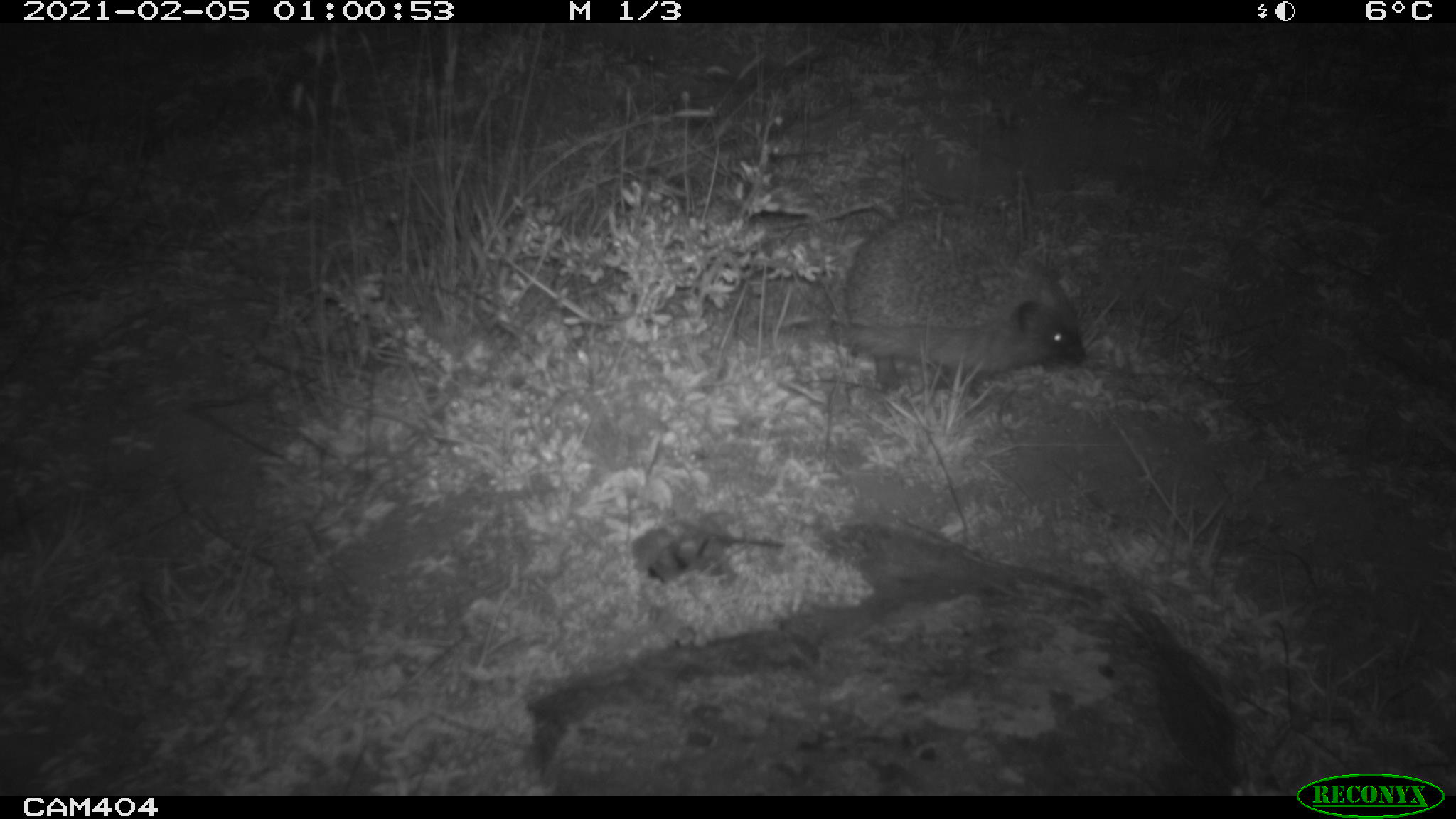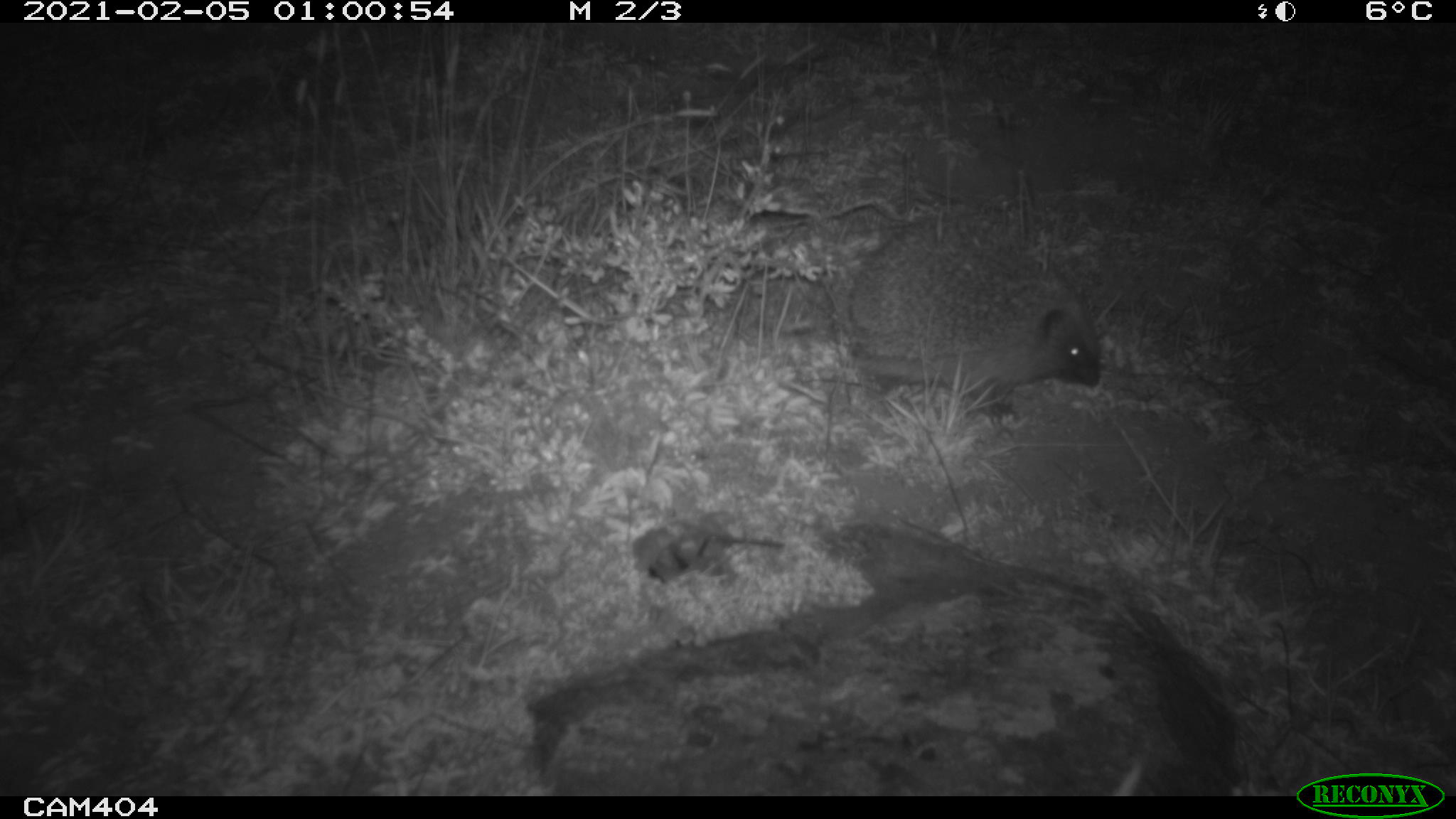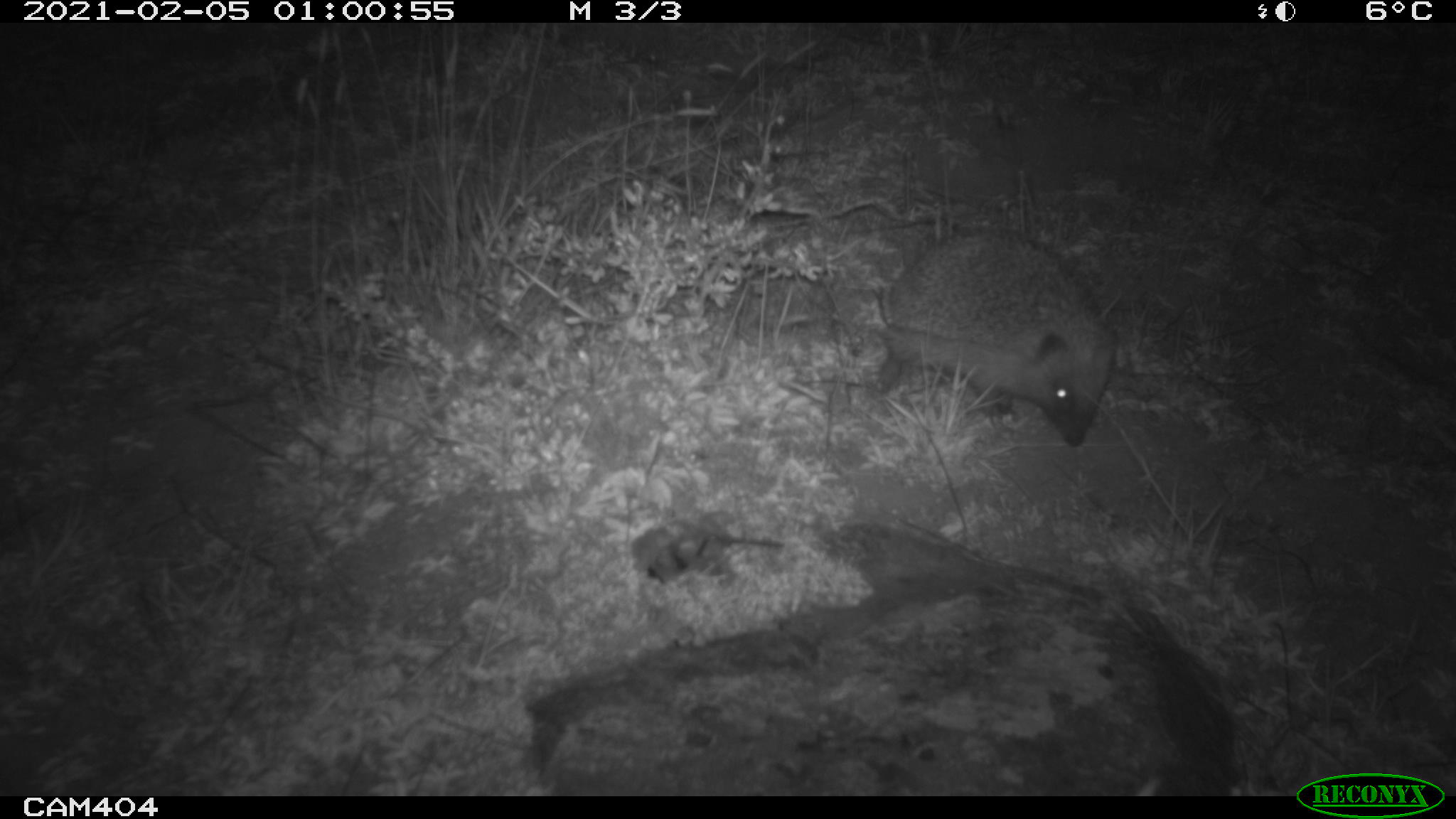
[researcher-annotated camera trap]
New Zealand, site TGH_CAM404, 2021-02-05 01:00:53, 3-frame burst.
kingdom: Animalia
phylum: Chordata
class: Mammalia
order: Eulipotyphla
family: Erinaceidae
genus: Erinaceus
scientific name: Erinaceus europaeus europaeus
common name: european hedgehog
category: hedgehog